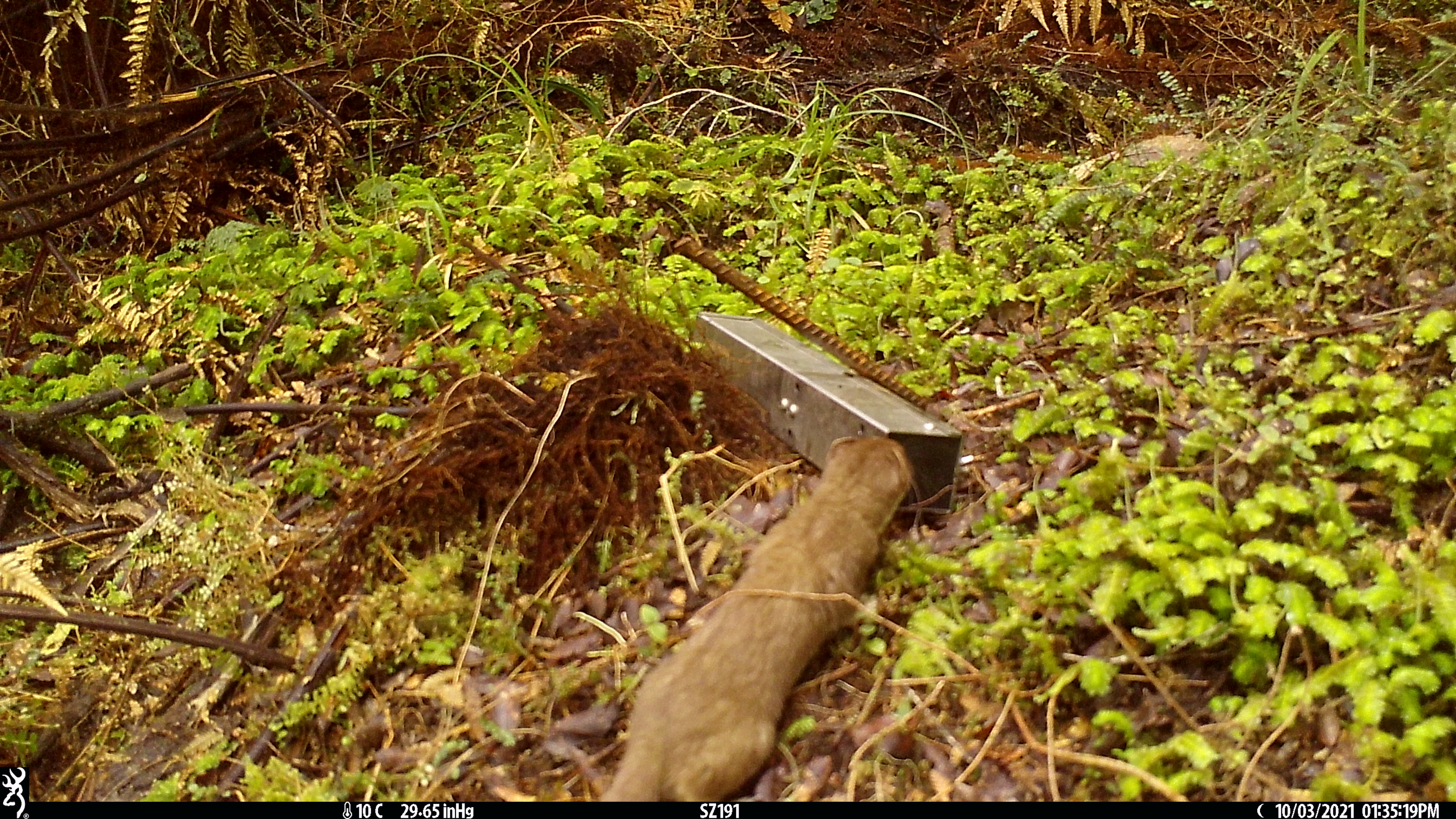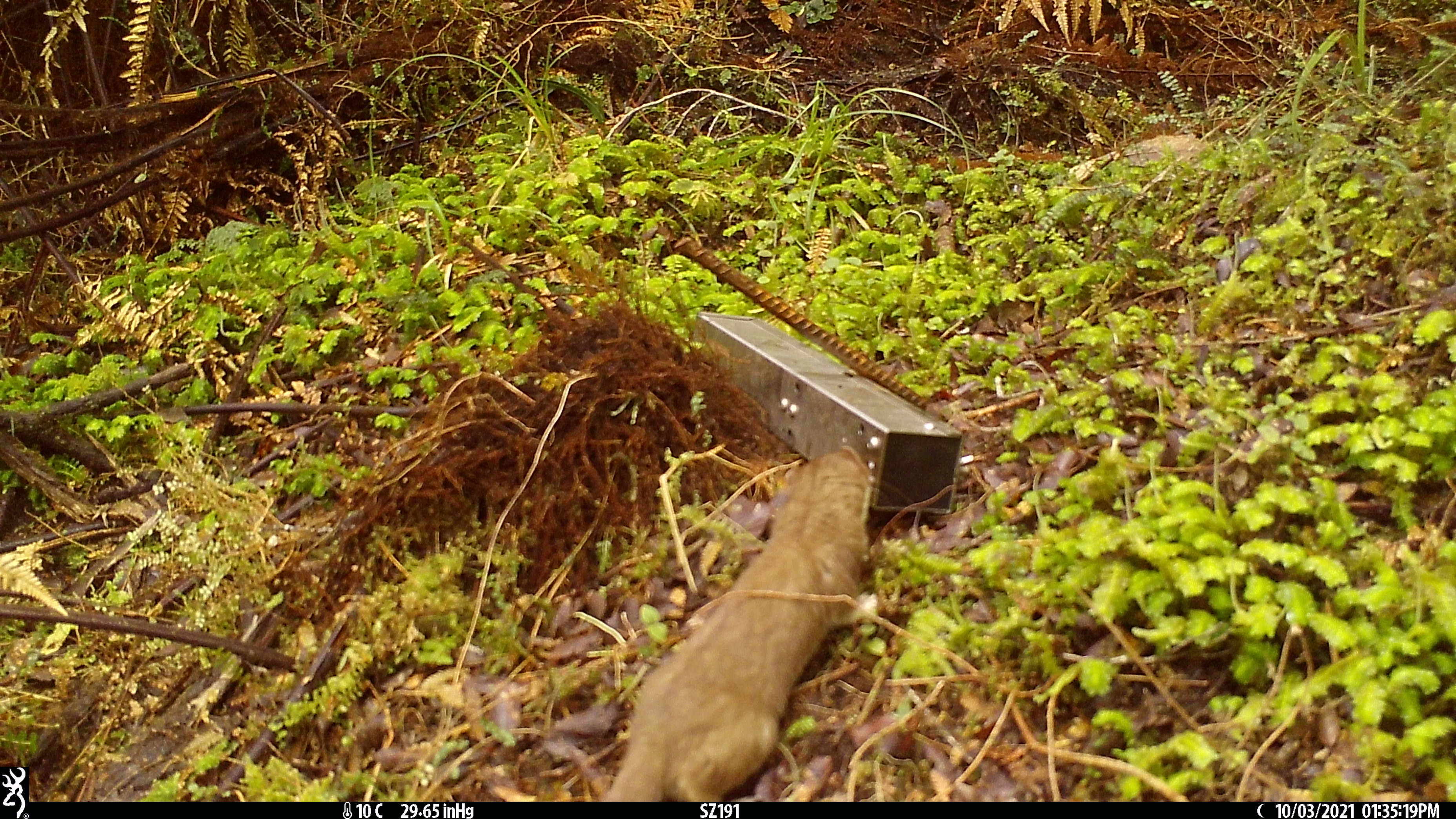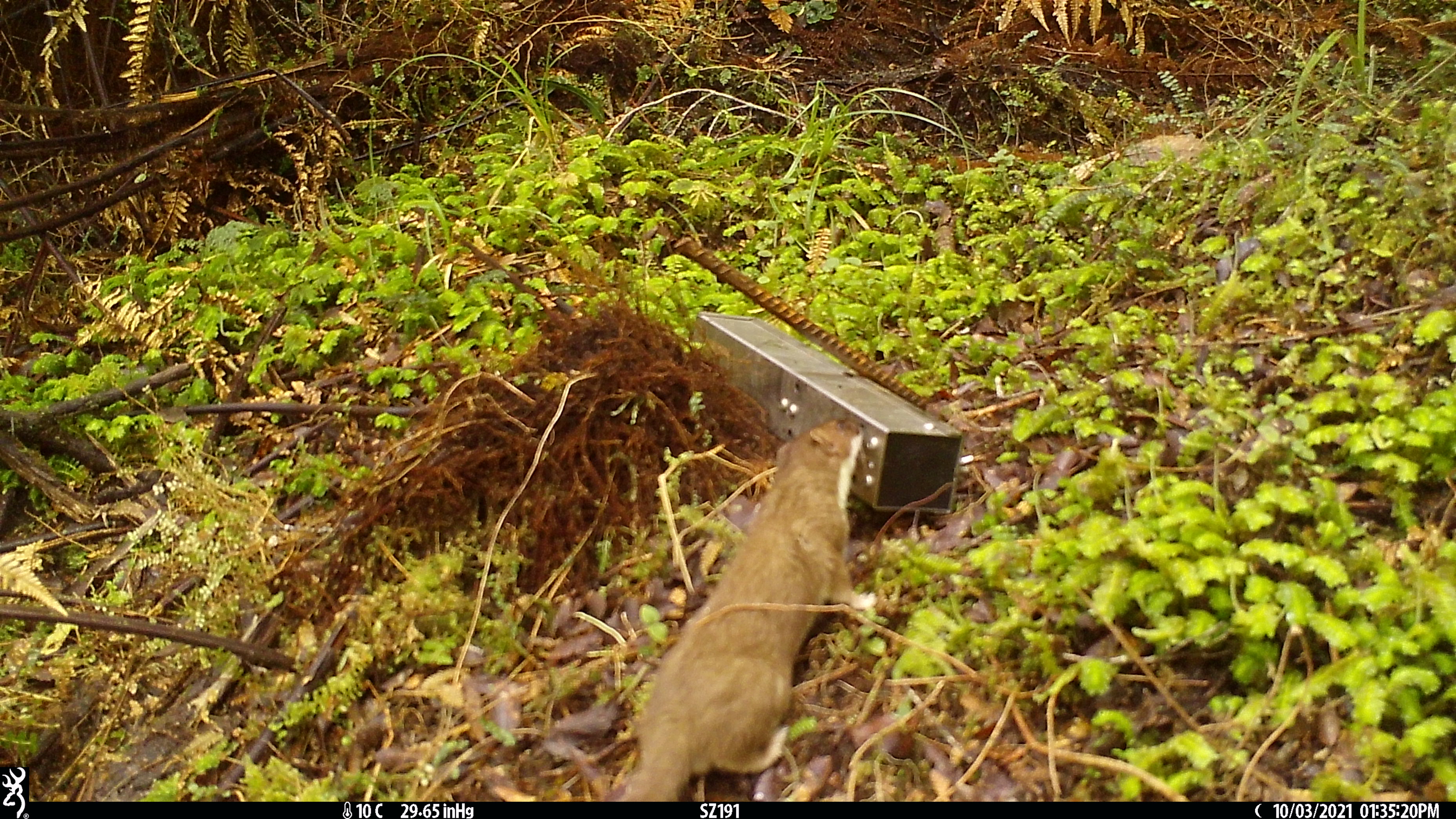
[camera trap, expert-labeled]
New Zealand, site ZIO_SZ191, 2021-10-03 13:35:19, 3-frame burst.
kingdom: Animalia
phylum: Chordata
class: Mammalia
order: Carnivora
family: Mustelidae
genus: Mustela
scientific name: Mustela erminea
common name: stoat